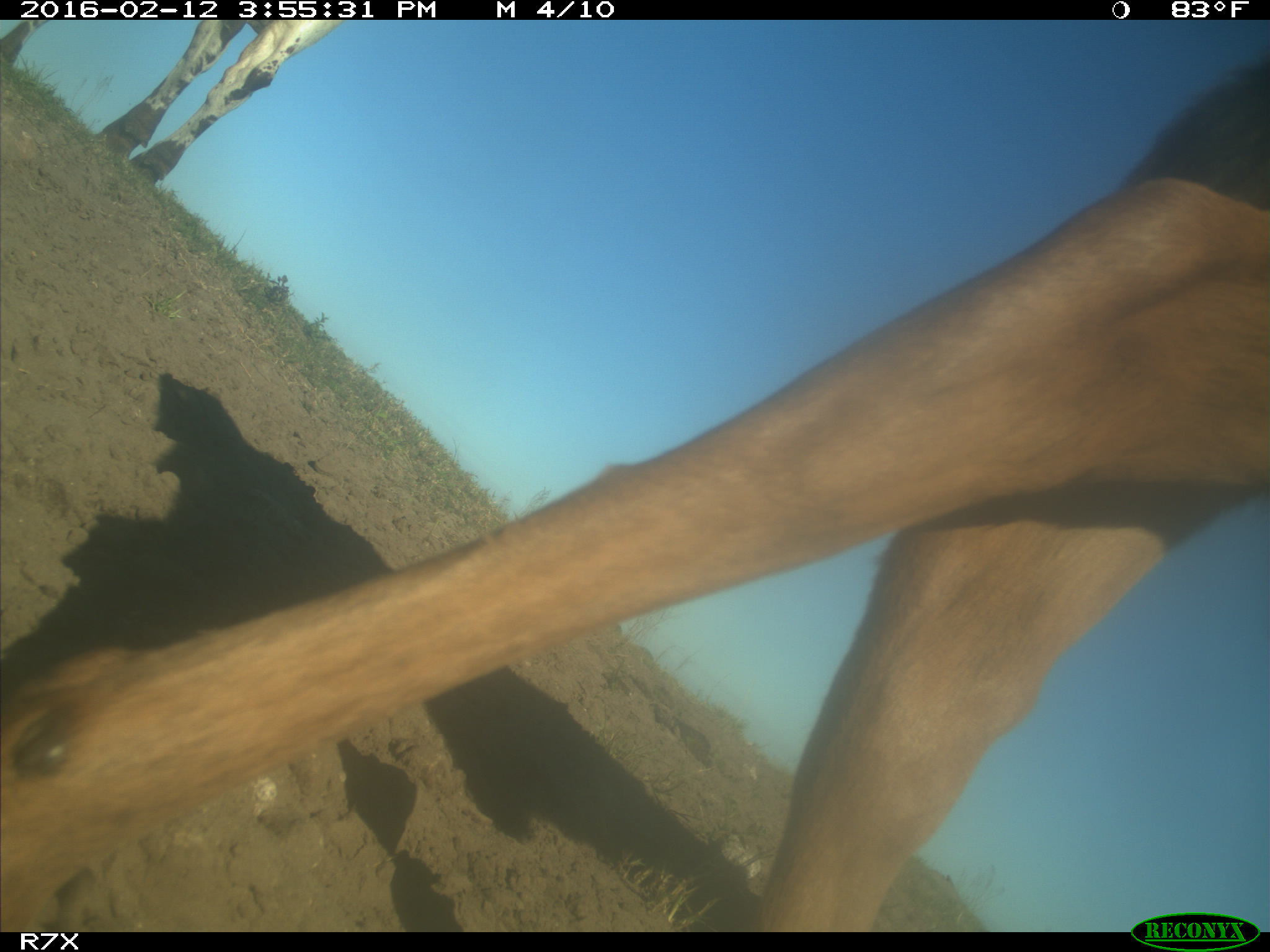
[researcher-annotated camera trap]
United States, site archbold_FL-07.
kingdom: Animalia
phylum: Chordata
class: Mammalia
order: Artiodactyla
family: Bovidae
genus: Bos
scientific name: Bos taurus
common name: domestic cow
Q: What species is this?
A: Bos taurus (domestic cow).